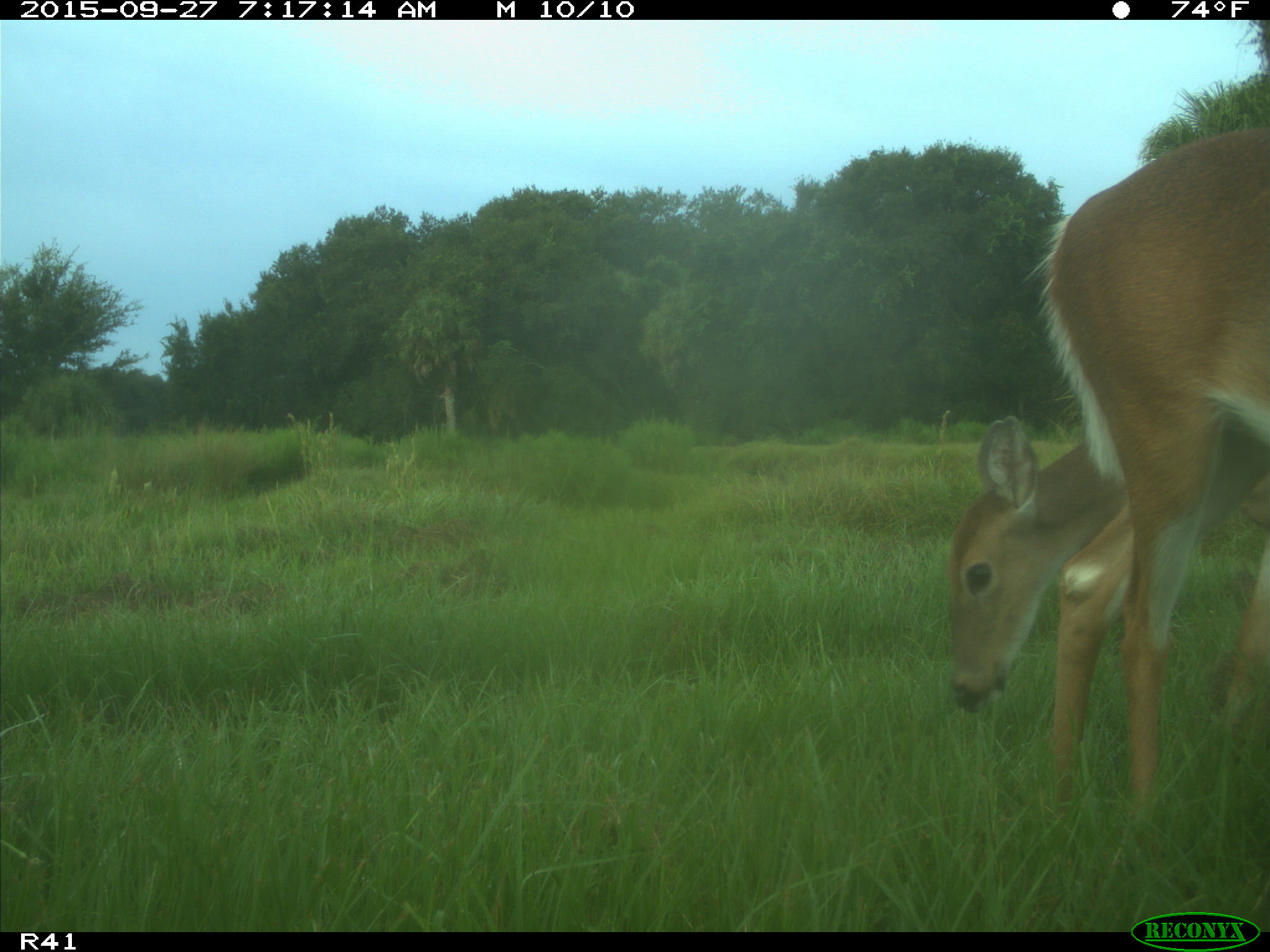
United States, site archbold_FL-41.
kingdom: Animalia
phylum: Chordata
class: Mammalia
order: Artiodactyla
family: Cervidae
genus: Odocoileus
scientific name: Odocoileus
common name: deer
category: unidentified deer